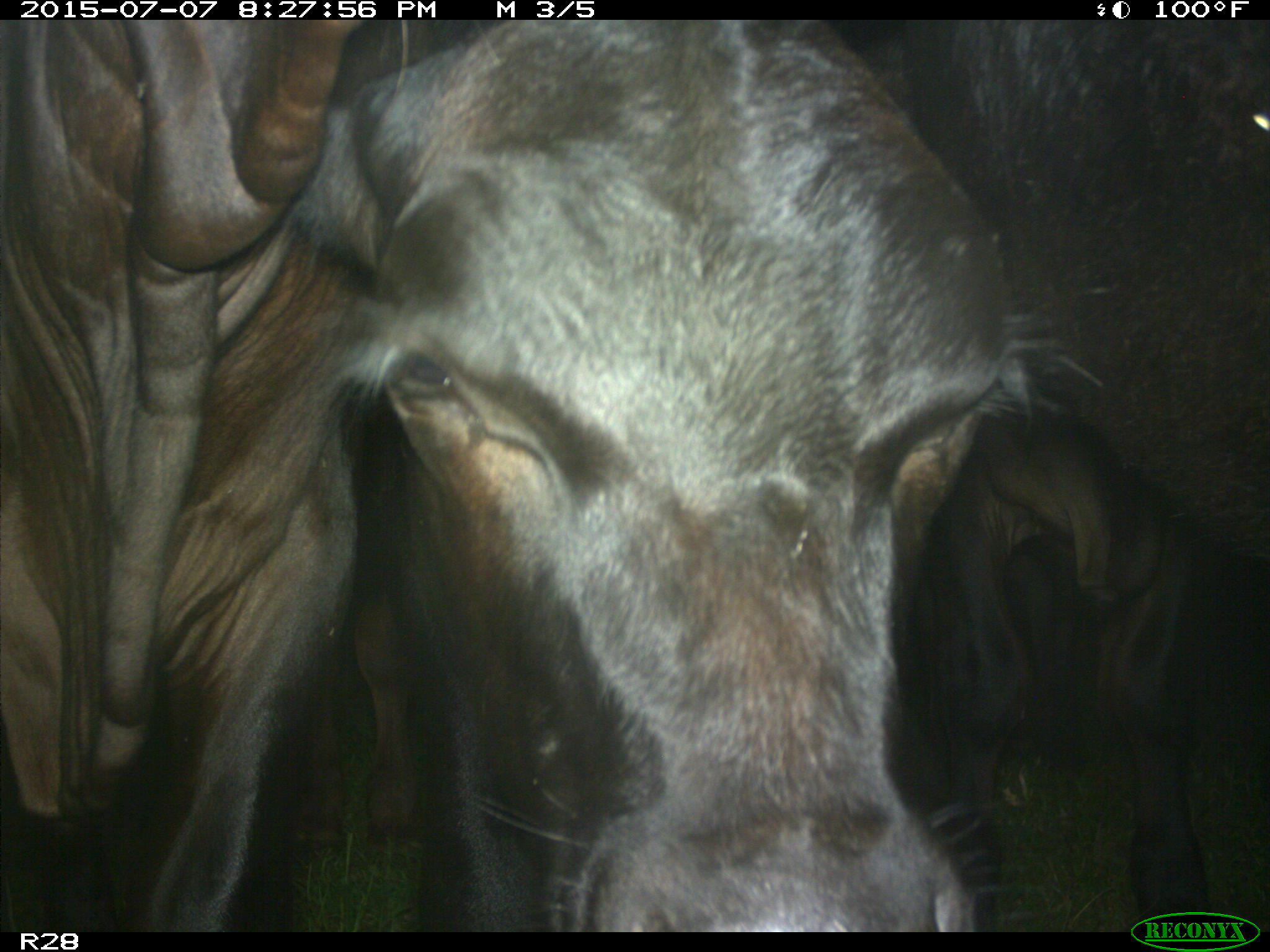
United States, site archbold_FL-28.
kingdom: Animalia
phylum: Chordata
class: Mammalia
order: Artiodactyla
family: Bovidae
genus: Bos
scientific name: Bos taurus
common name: domestic cow